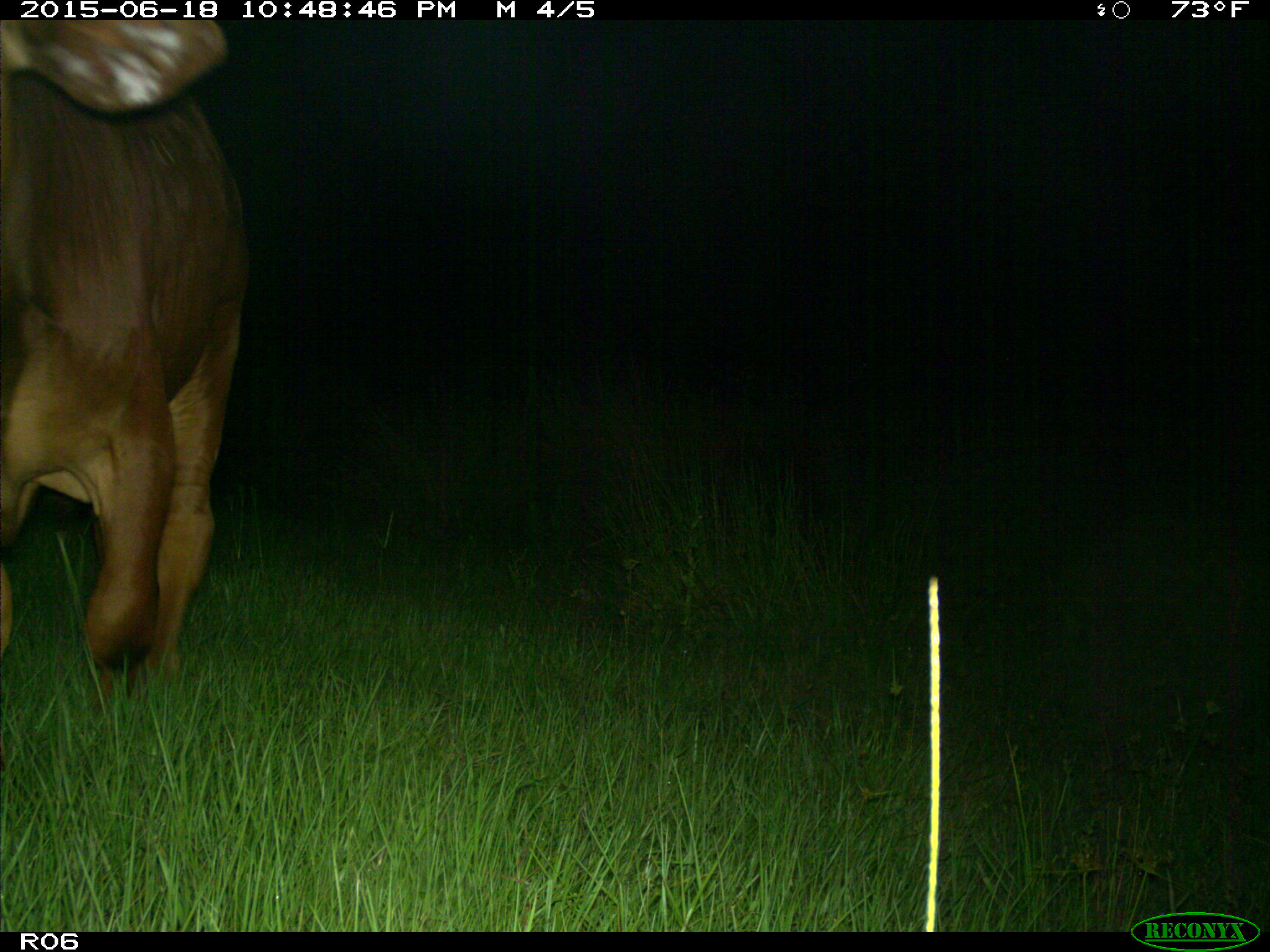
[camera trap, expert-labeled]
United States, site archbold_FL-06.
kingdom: Animalia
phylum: Chordata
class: Mammalia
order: Artiodactyla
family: Bovidae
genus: Bos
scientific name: Bos taurus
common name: domestic cow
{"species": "Bos taurus (domestic cow)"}